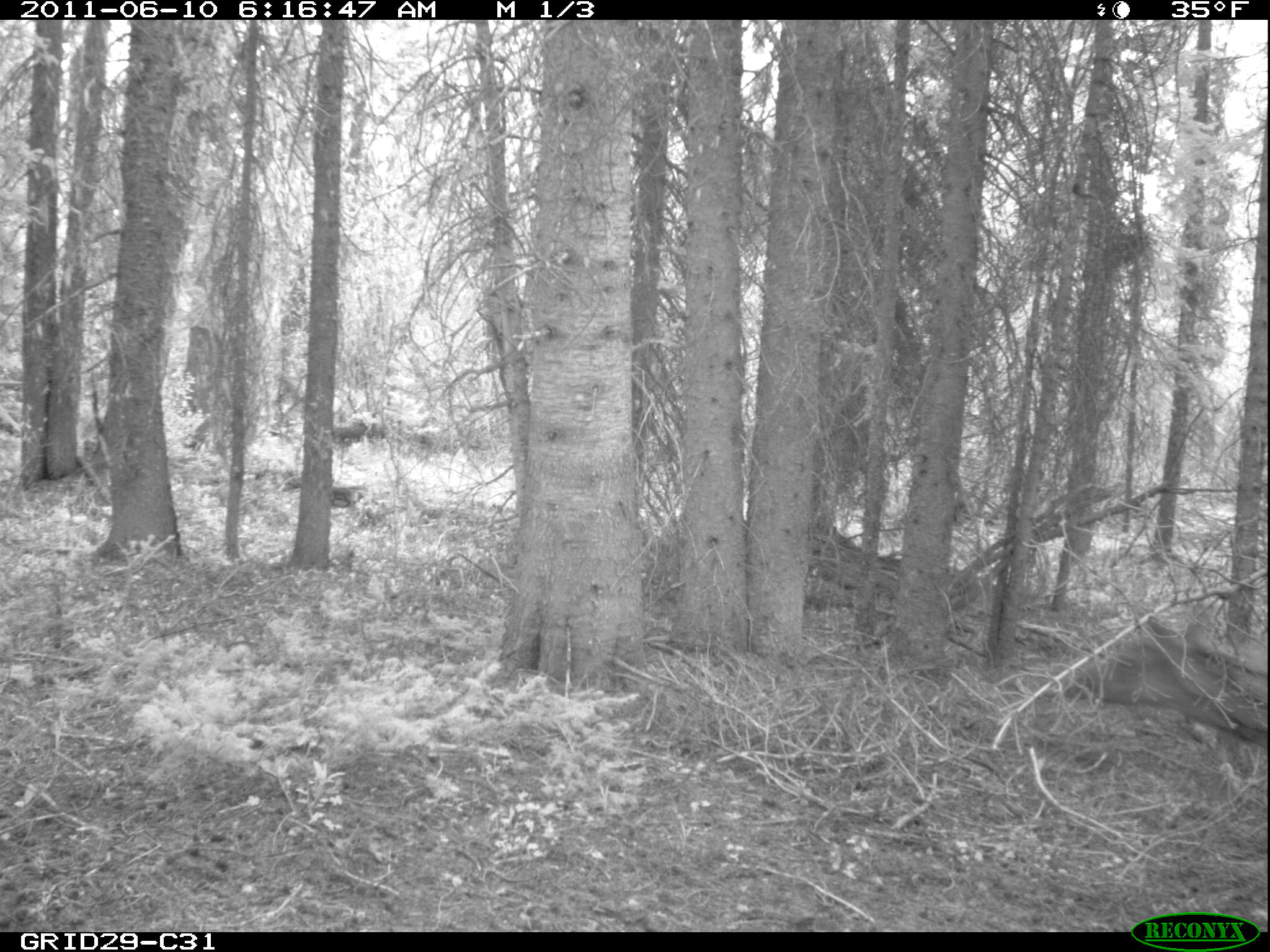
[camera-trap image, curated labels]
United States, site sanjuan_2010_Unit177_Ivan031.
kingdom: Animalia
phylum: Chordata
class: Mammalia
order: Artiodactyla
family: Cervidae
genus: Cervus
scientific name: Cervus elaphus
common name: red deer